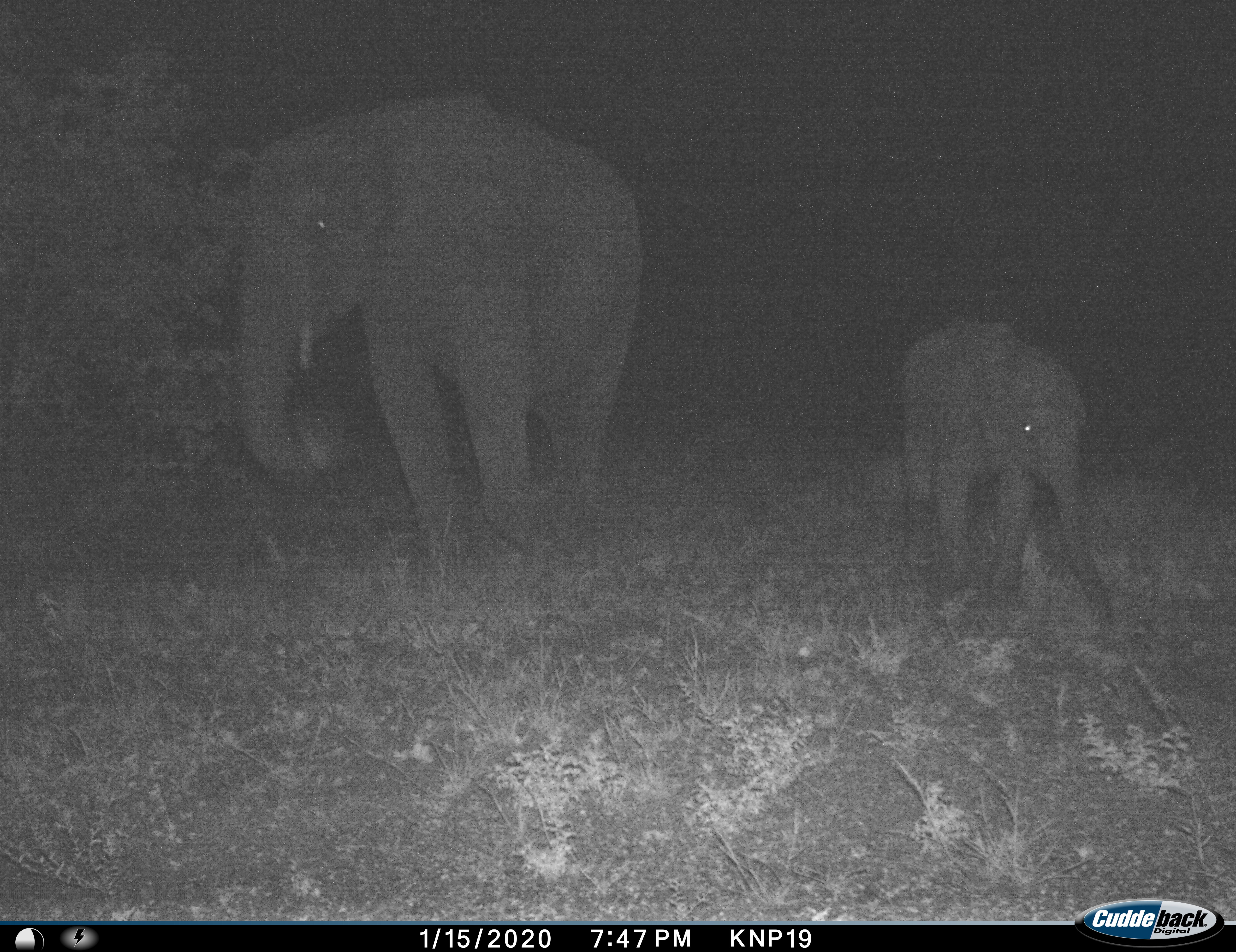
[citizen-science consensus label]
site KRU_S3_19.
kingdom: Animalia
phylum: Chordata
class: Mammalia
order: Proboscidea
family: Elephantidae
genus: Loxodonta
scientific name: Loxodonta africana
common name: african bush elephant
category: elephant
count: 2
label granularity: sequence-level